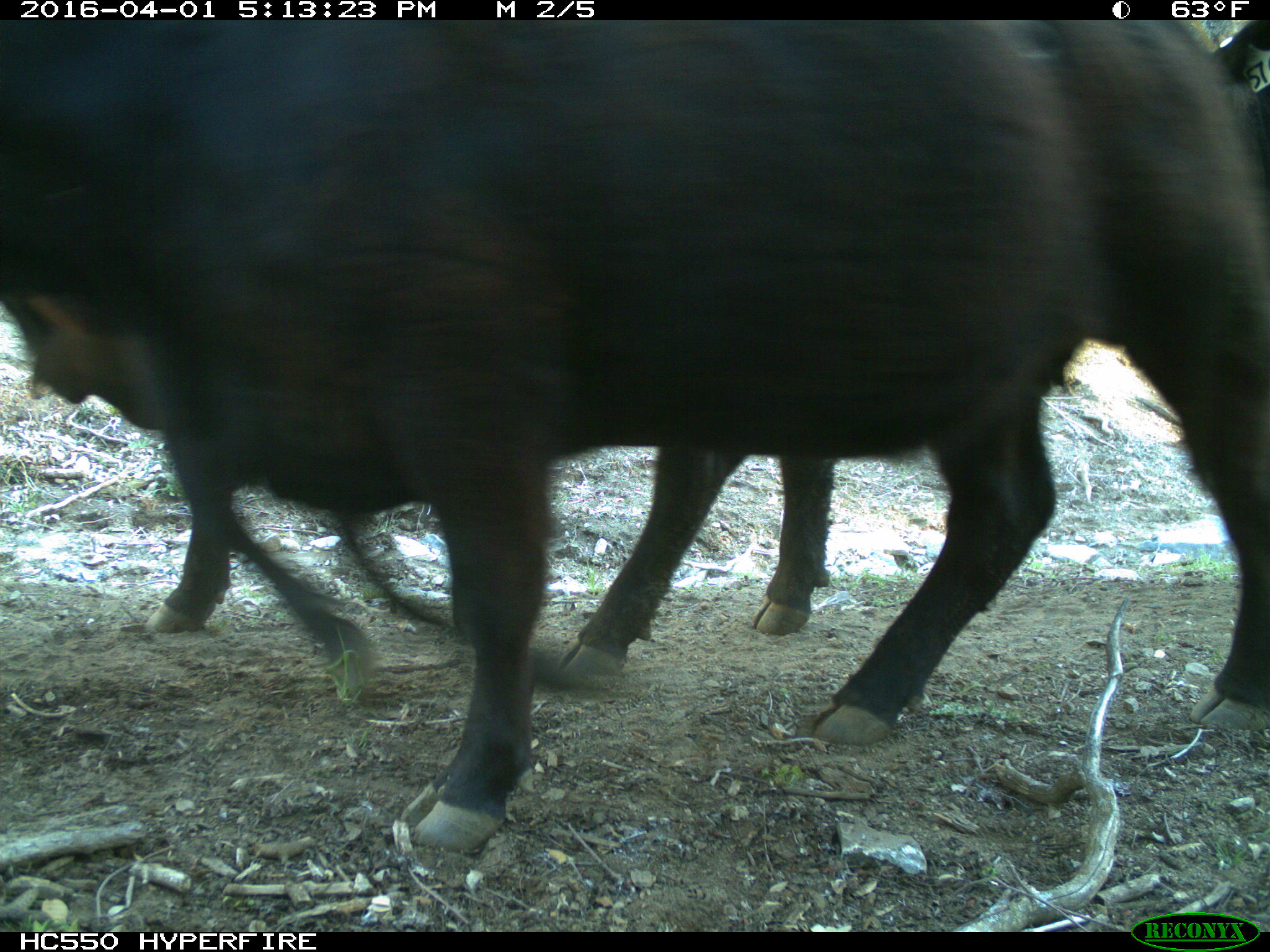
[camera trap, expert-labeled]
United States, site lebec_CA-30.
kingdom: Animalia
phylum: Chordata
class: Mammalia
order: Artiodactyla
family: Bovidae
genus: Bos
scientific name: Bos taurus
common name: domestic cow